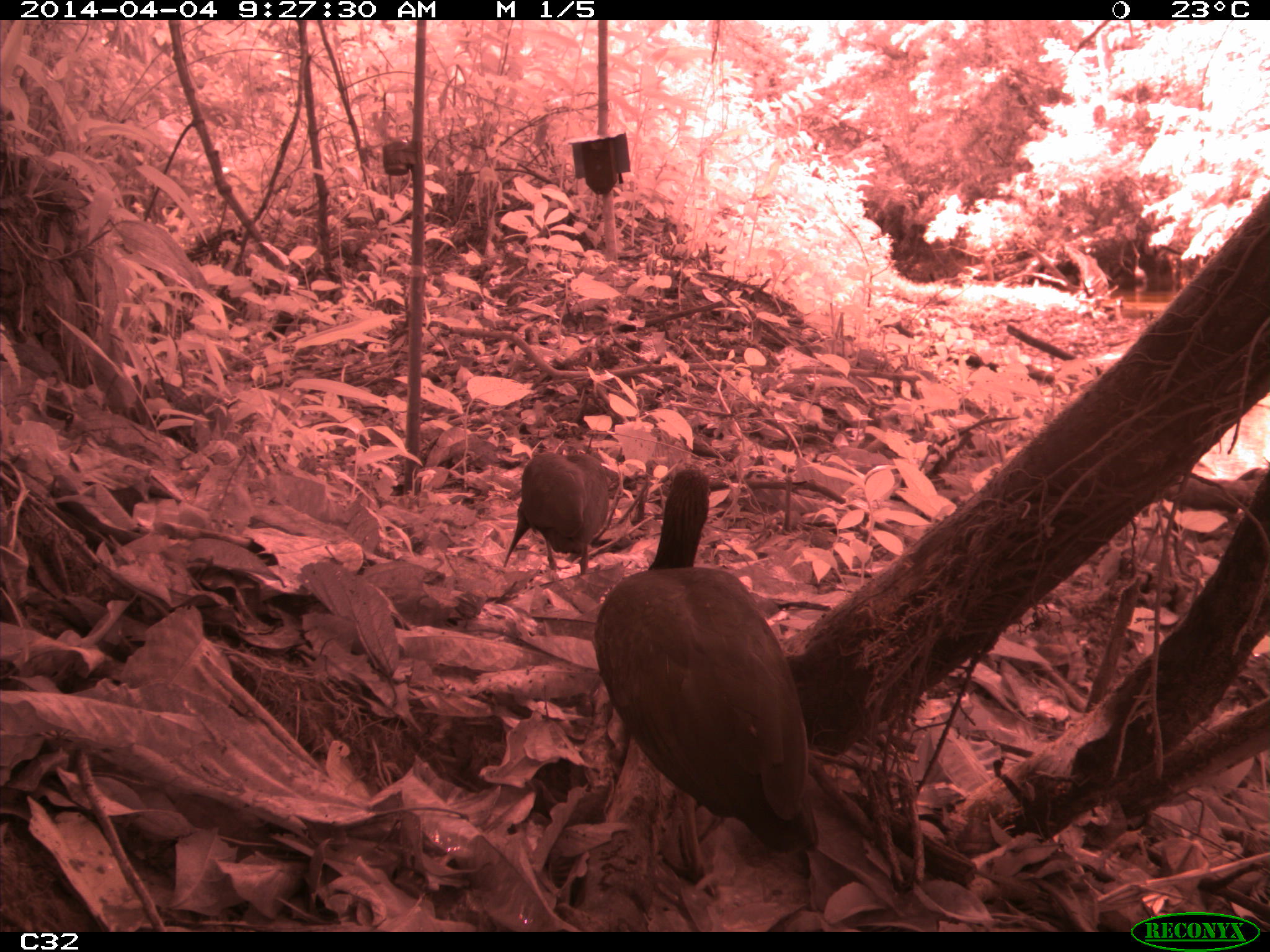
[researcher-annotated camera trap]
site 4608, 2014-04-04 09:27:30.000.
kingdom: Animalia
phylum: Chordata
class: Aves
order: Pelecaniformes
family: Threskiornithidae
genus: Mesembrinibis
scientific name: Mesembrinibis cayennensis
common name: green ibis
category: mesembrinis cayannensis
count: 2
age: adult